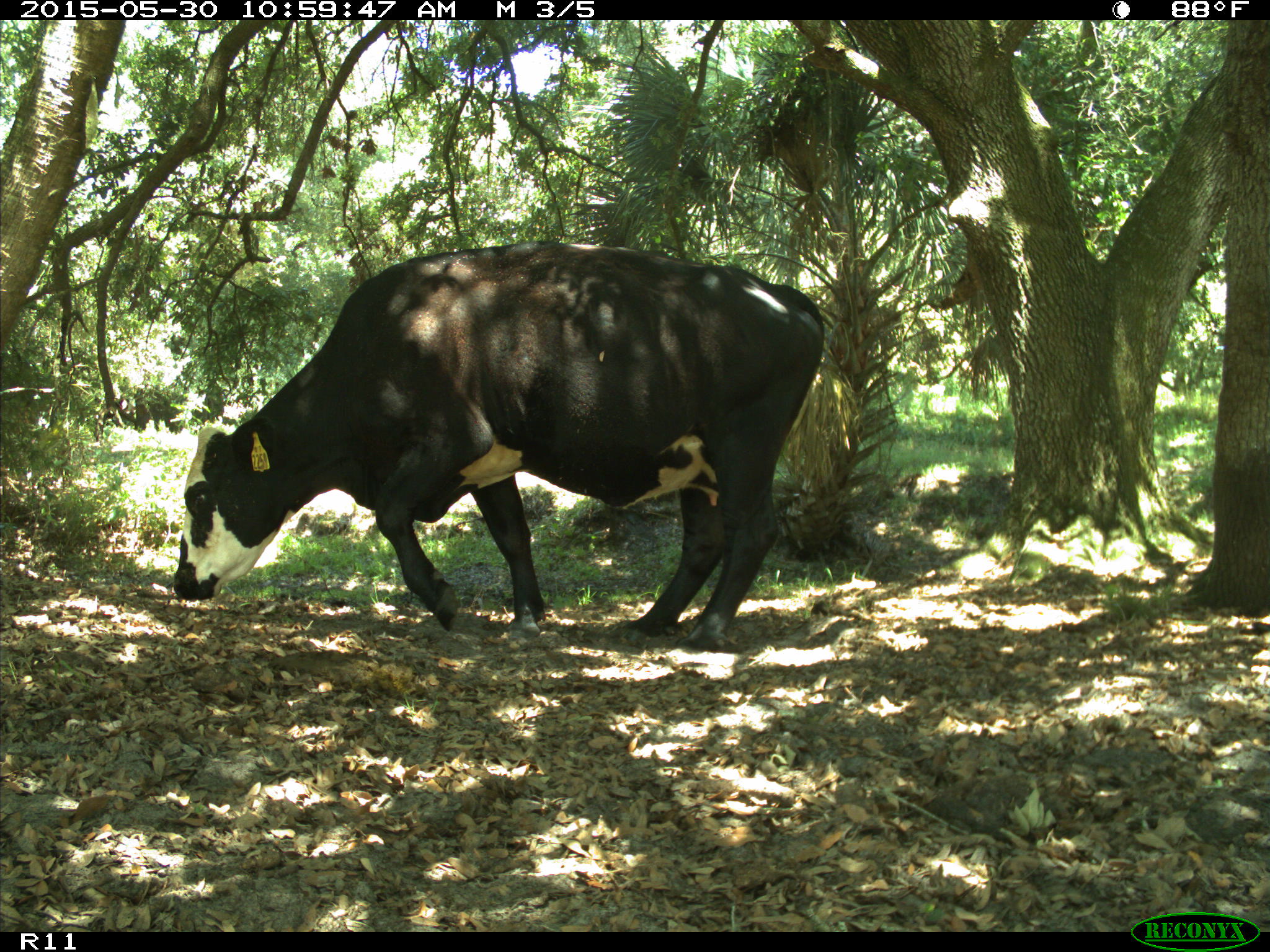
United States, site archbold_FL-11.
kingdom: Animalia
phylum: Chordata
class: Mammalia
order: Artiodactyla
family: Bovidae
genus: Bos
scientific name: Bos taurus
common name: domestic cow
Bos taurus (domestic cow).